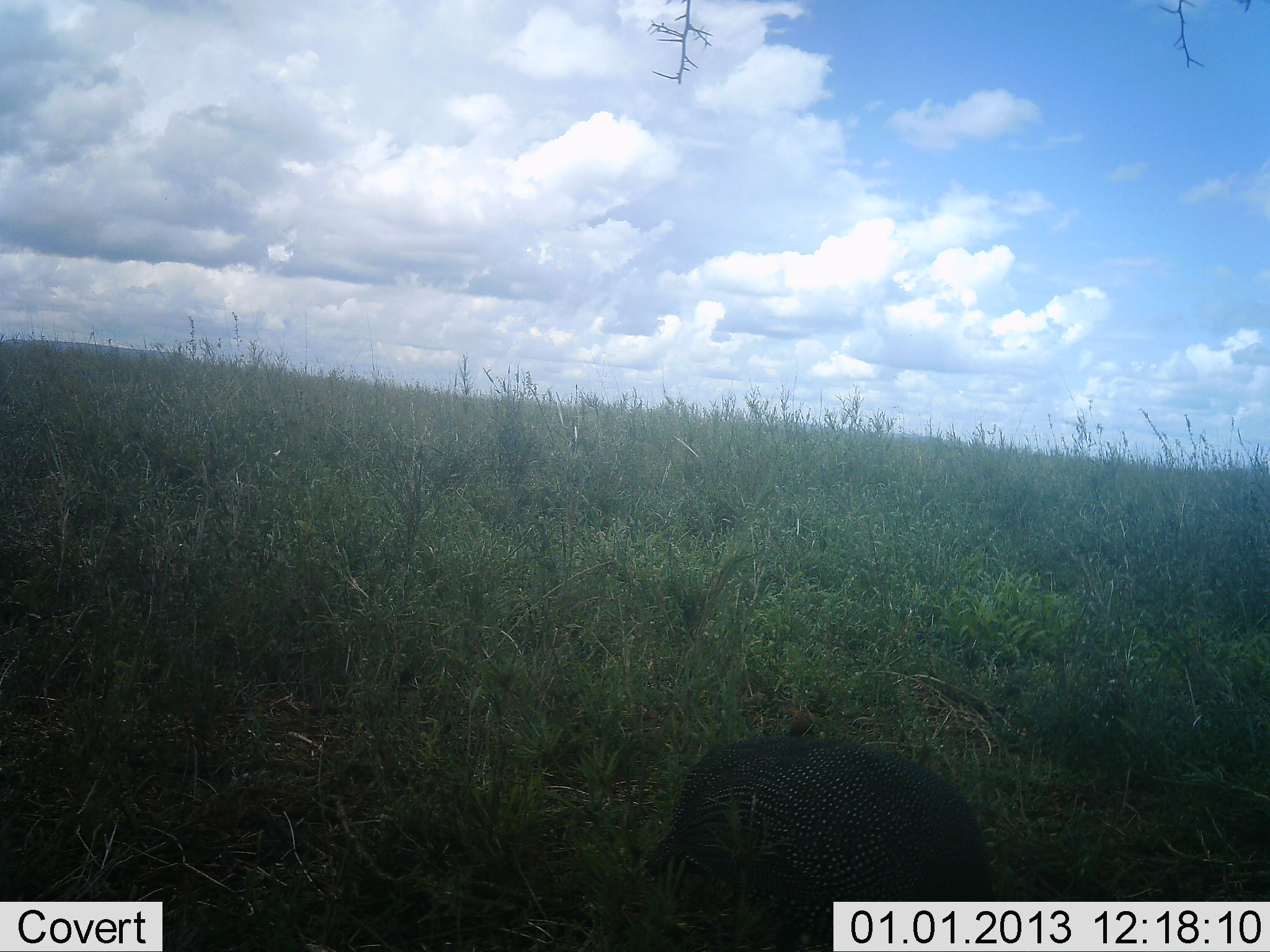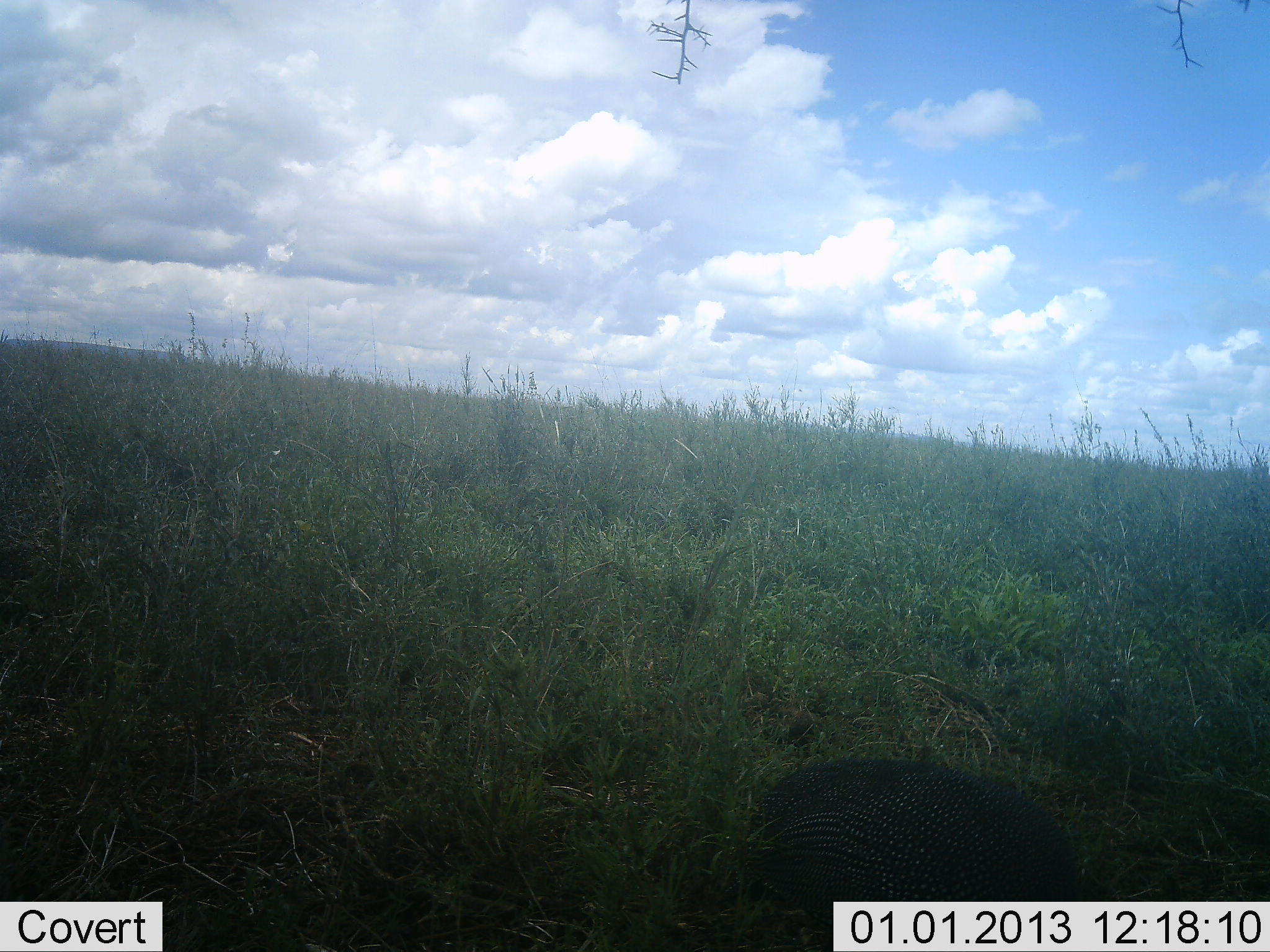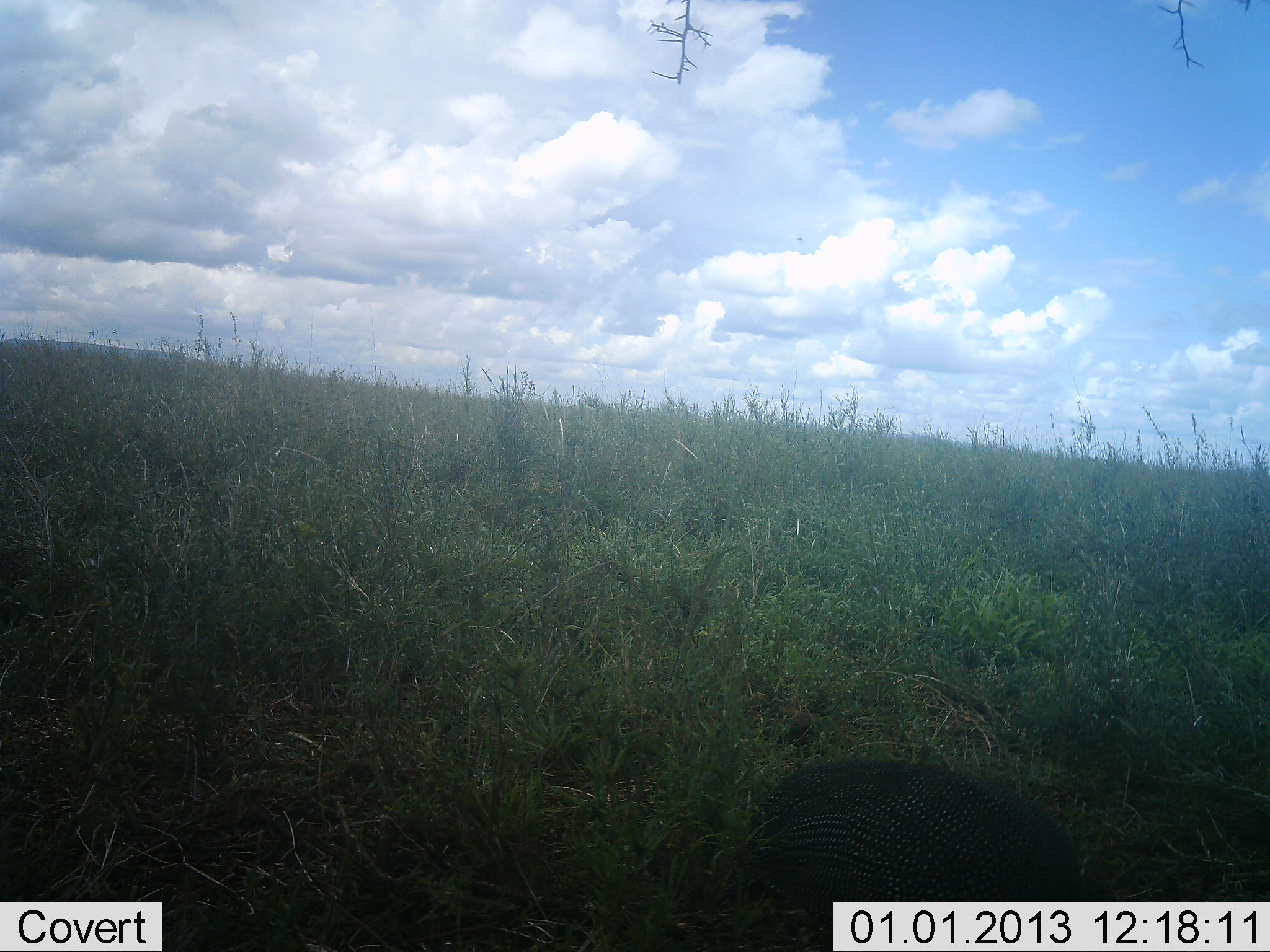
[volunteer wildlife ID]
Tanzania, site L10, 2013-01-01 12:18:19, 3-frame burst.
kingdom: Animalia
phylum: Chordata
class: Aves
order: Galliformes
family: Numididae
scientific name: Numididae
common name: guinea fowl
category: guineafowl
Guineafowl (guinea fowl) (Numididae), count 1. Behavior (volunteer vote fractions): standing 20%, resting 0%, moving 40%, interacting 0%. Young present (vote fraction): 0%. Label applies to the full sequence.